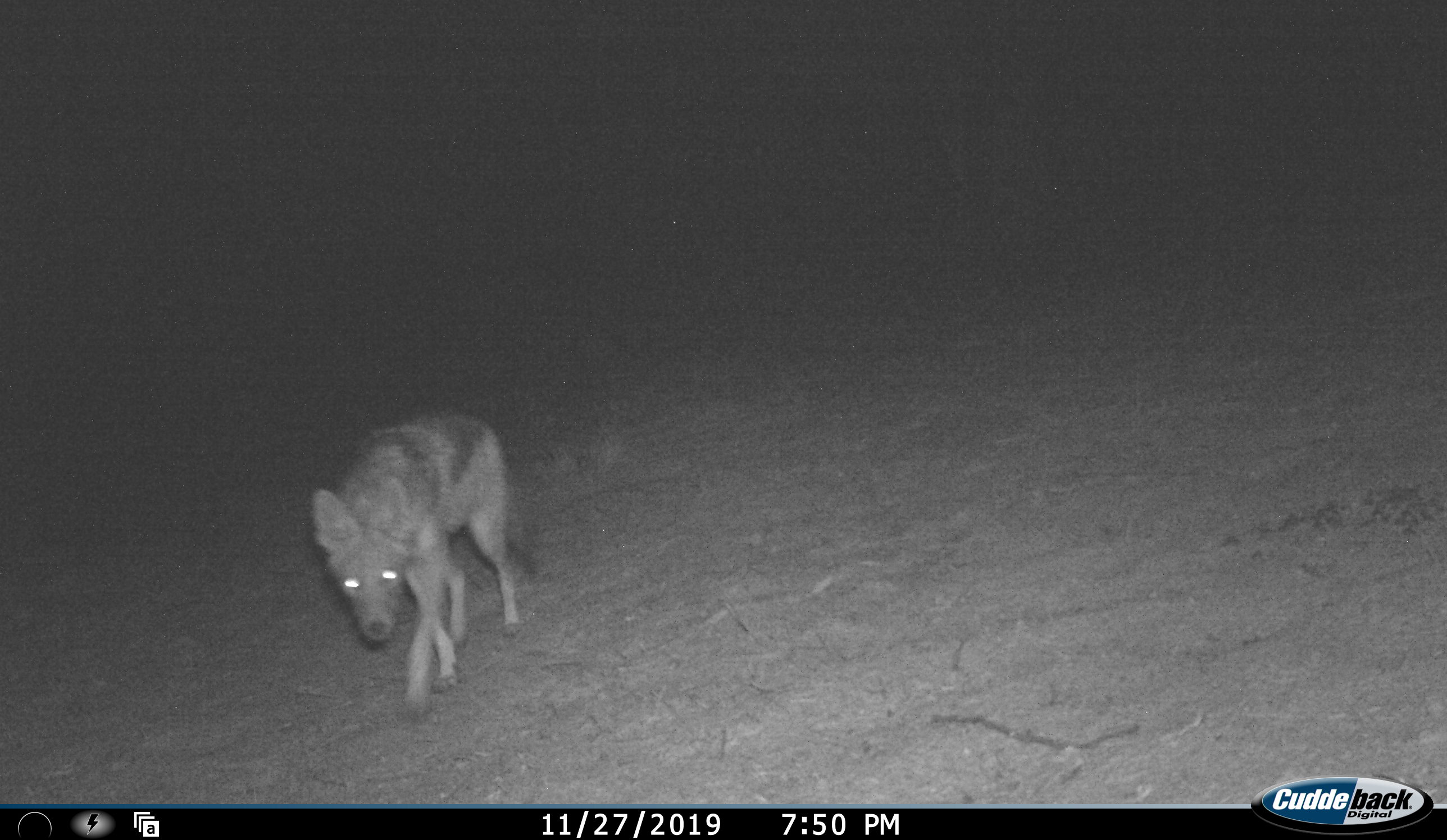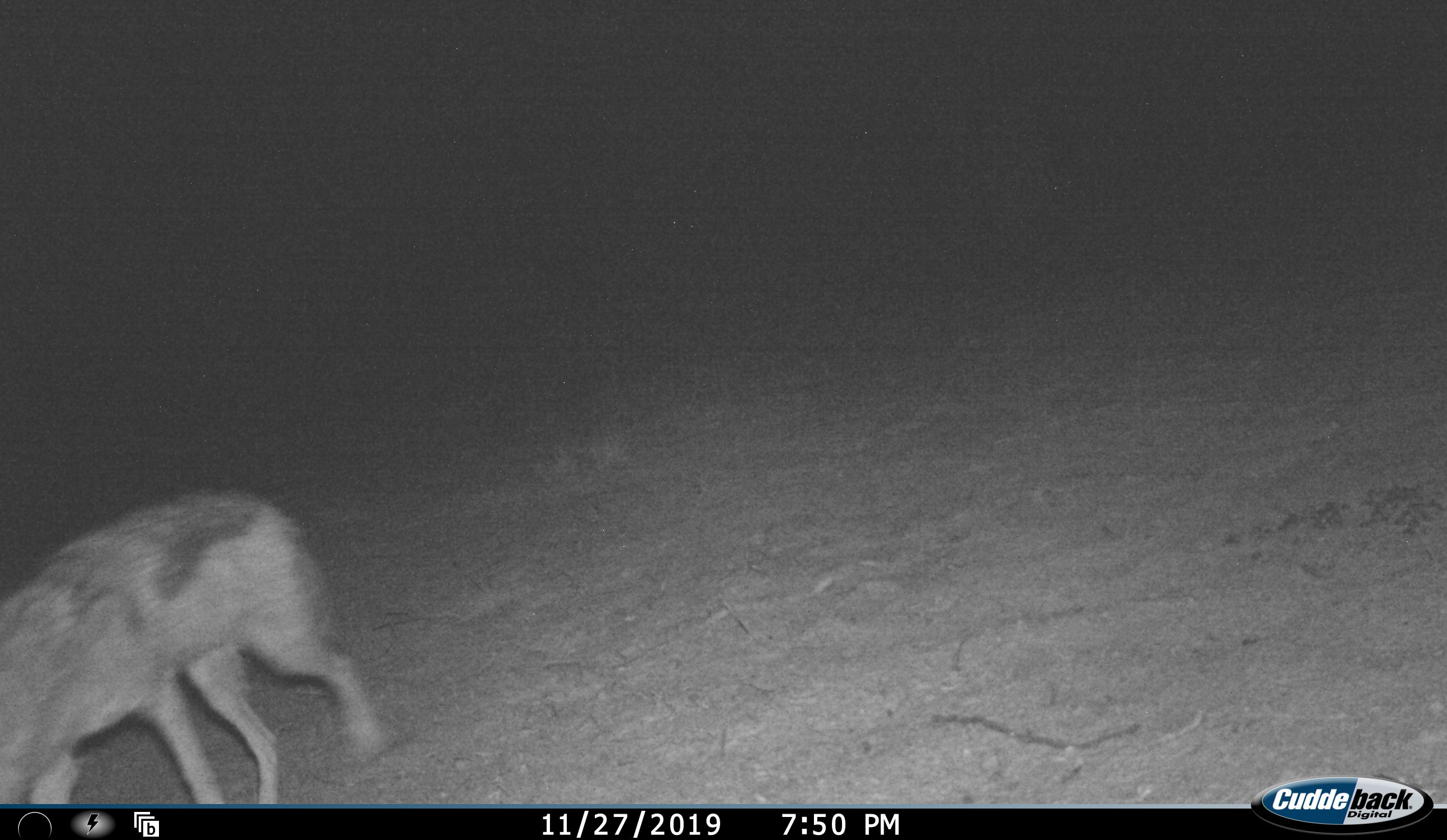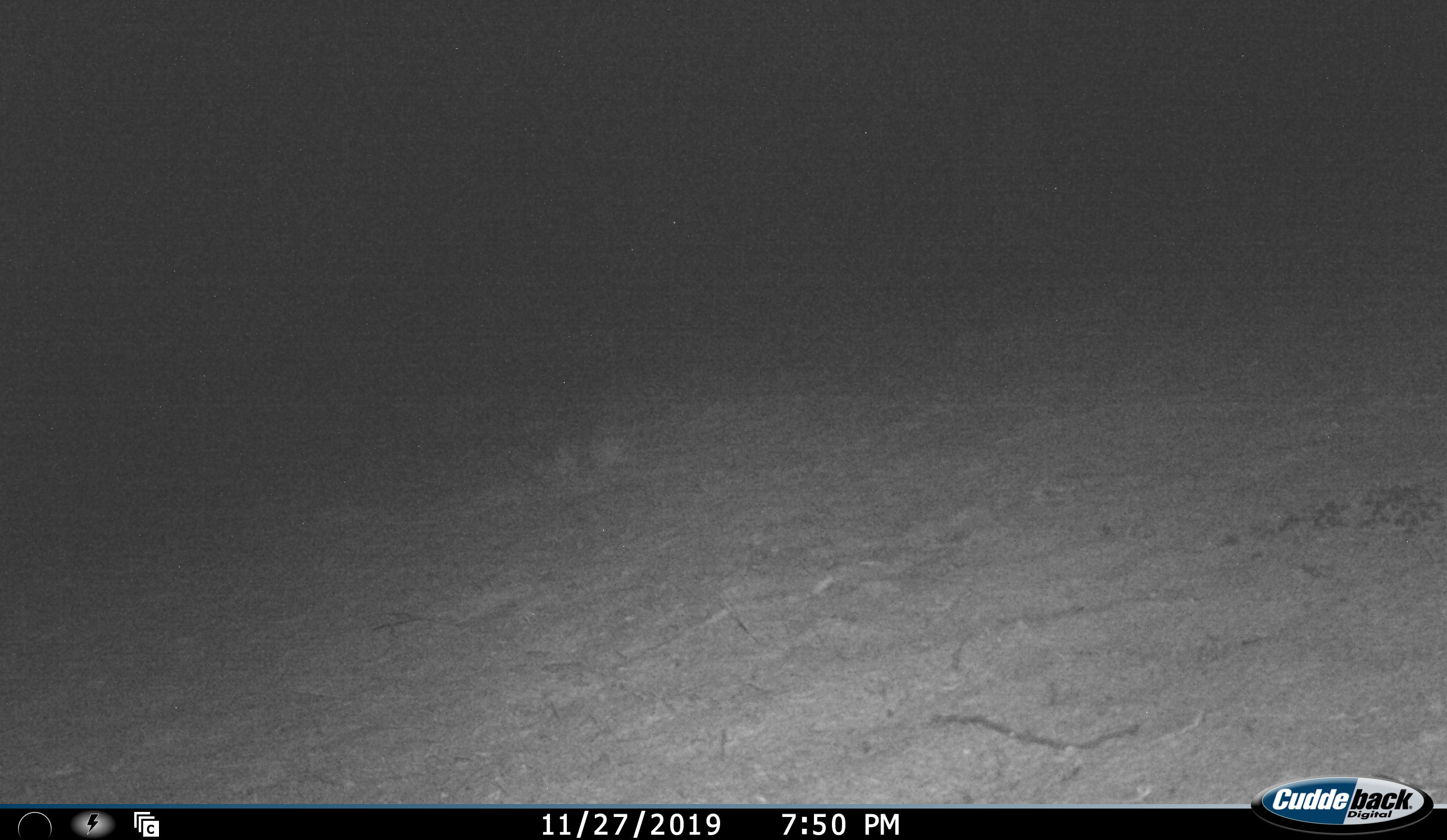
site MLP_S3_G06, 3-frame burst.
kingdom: Animalia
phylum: Chordata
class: Mammalia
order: Carnivora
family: Canidae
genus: Lupulella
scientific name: Lupulella mesomelas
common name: black-backed jackal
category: jackalblackbacked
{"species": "jackalblackbacked (black-backed jackal) (Lupulella mesomelas)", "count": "1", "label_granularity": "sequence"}